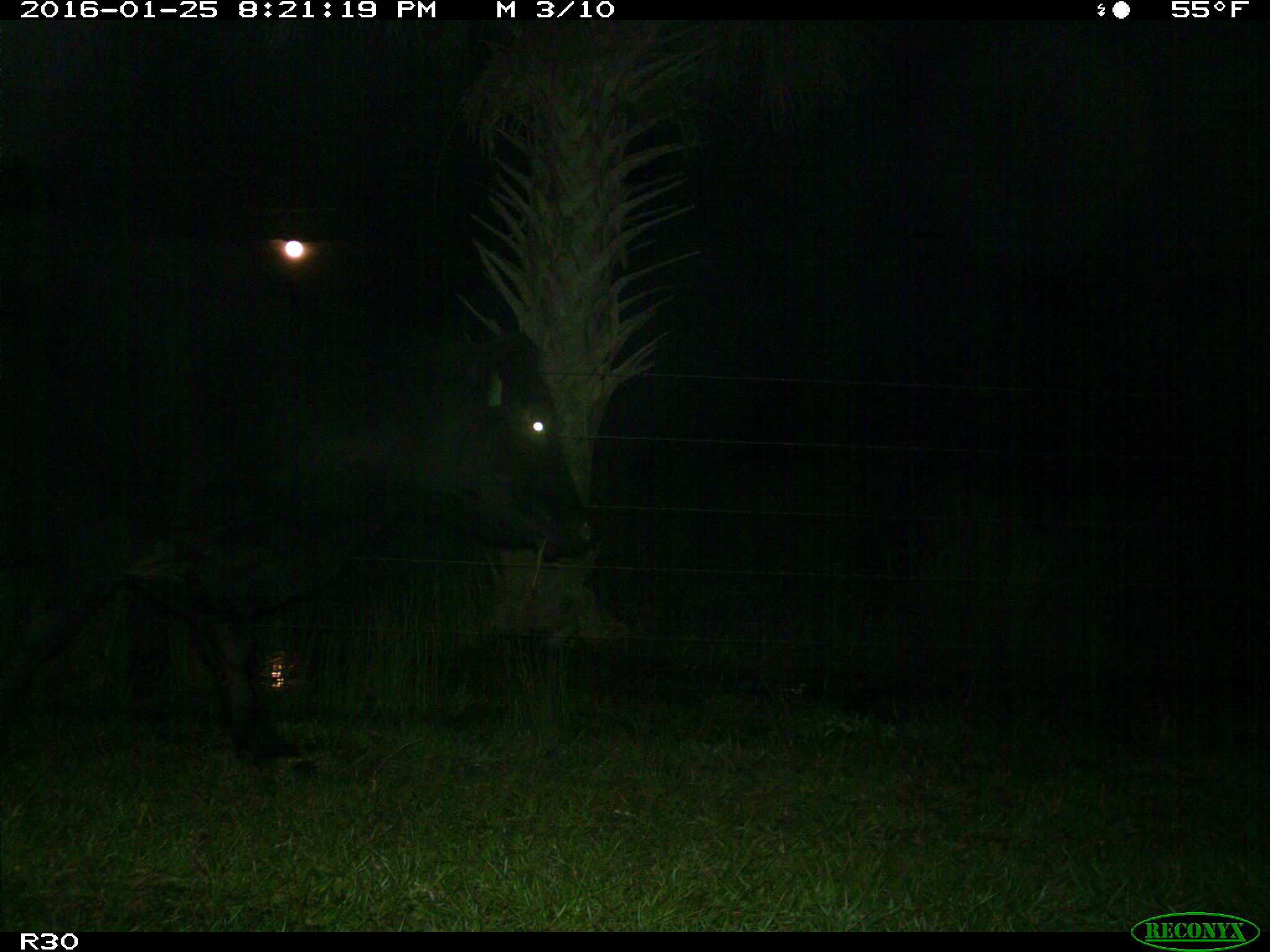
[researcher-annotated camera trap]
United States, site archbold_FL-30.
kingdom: Animalia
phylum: Chordata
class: Mammalia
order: Artiodactyla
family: Bovidae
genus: Bos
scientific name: Bos taurus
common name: domestic cow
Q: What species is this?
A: Bos taurus (domestic cow).